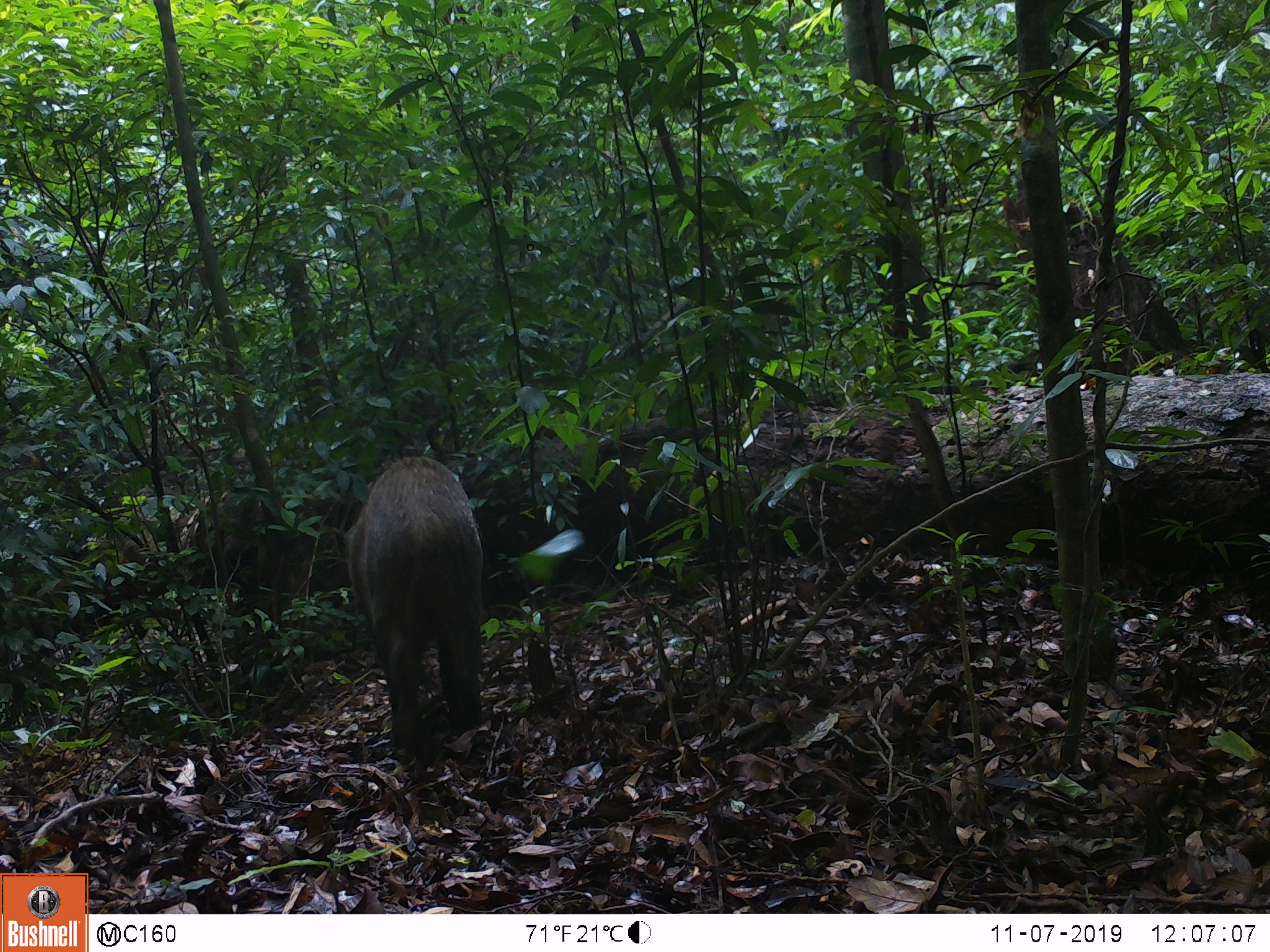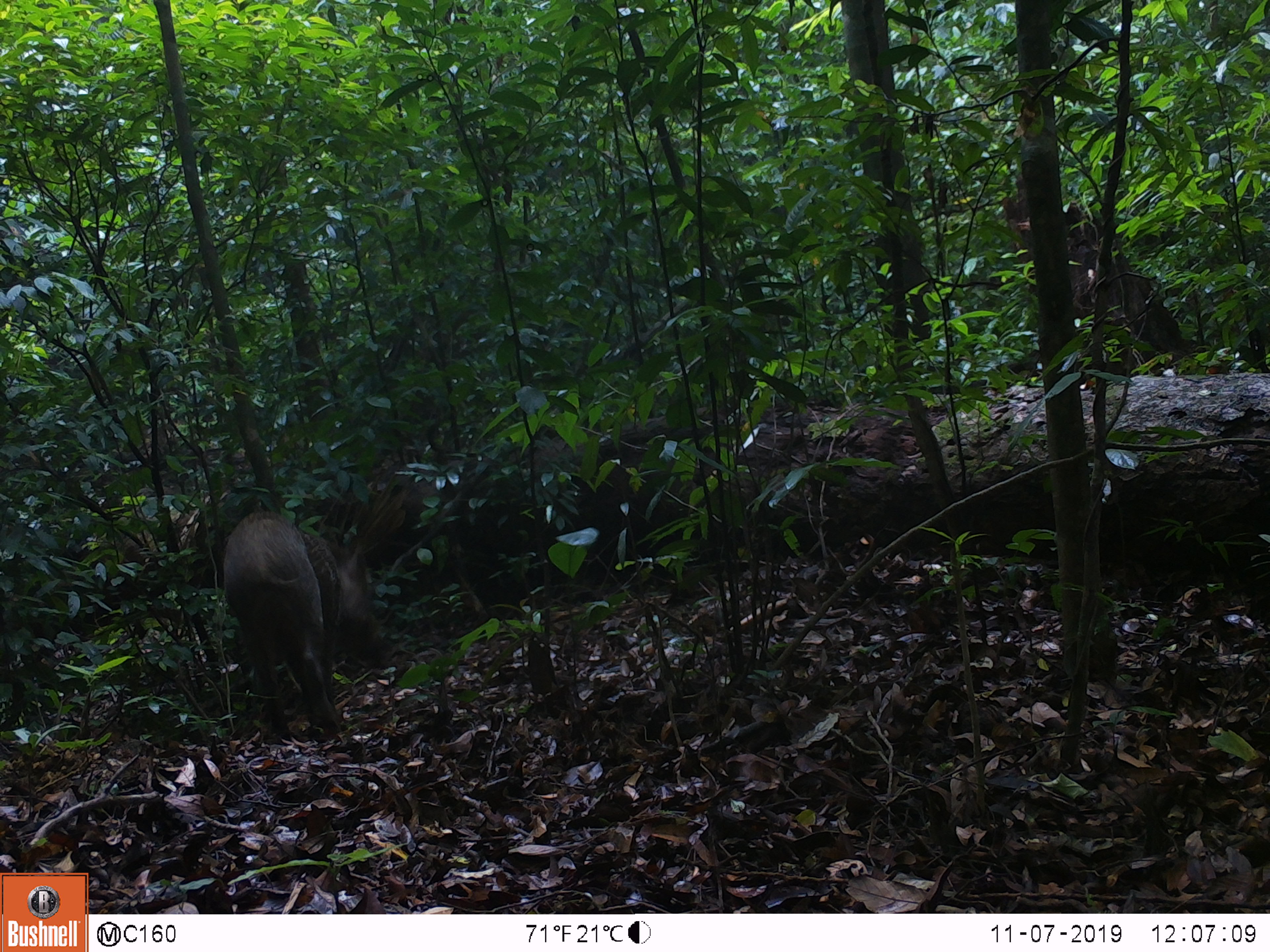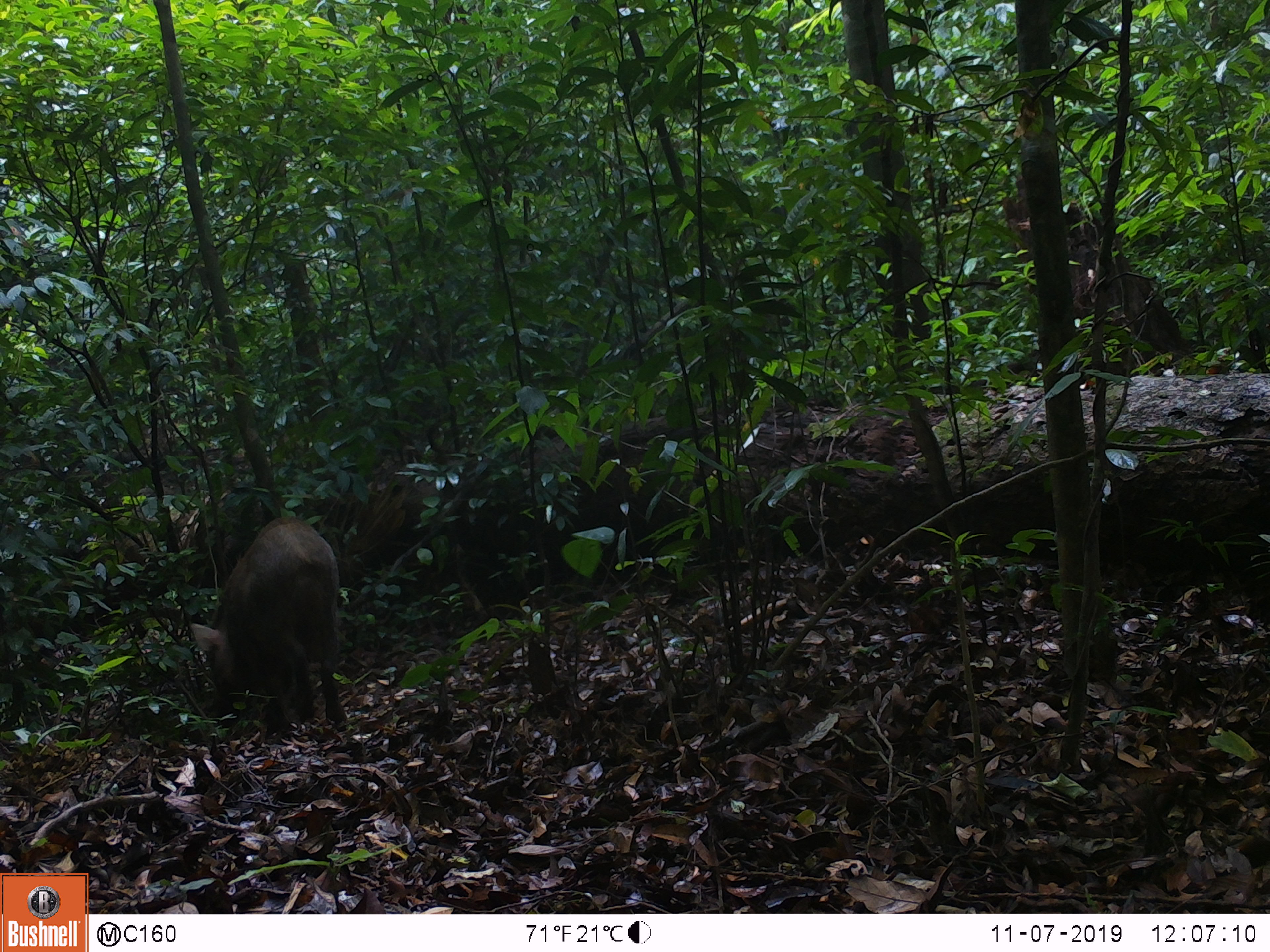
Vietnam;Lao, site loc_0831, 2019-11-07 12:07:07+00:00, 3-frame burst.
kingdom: Animalia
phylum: Chordata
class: Mammalia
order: Artiodactyla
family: Suidae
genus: Sus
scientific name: Sus scrofa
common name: eurasian wild pig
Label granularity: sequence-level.